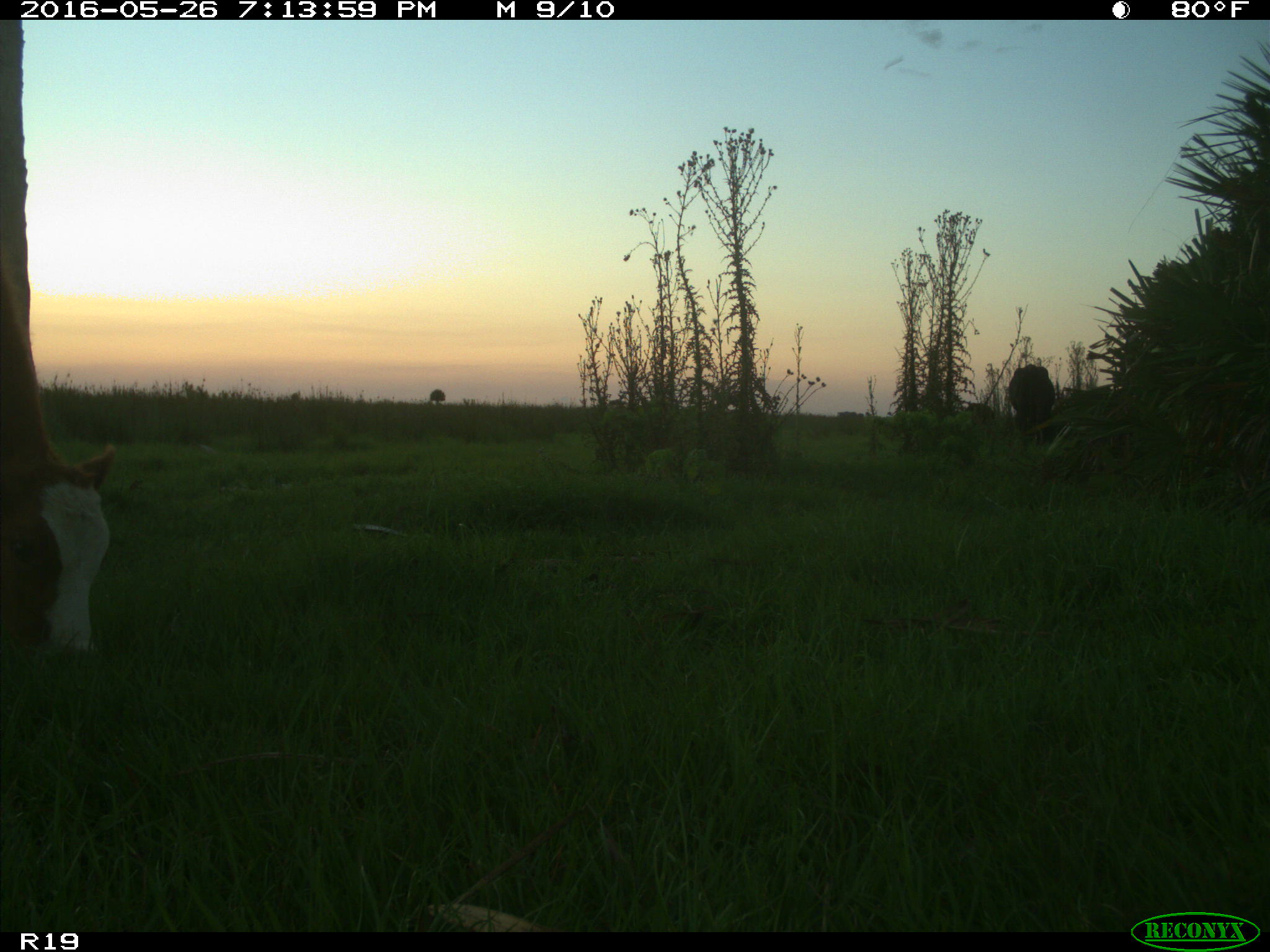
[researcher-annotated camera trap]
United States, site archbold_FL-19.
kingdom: Animalia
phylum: Chordata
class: Mammalia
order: Artiodactyla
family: Bovidae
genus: Bos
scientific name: Bos taurus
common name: domestic cow